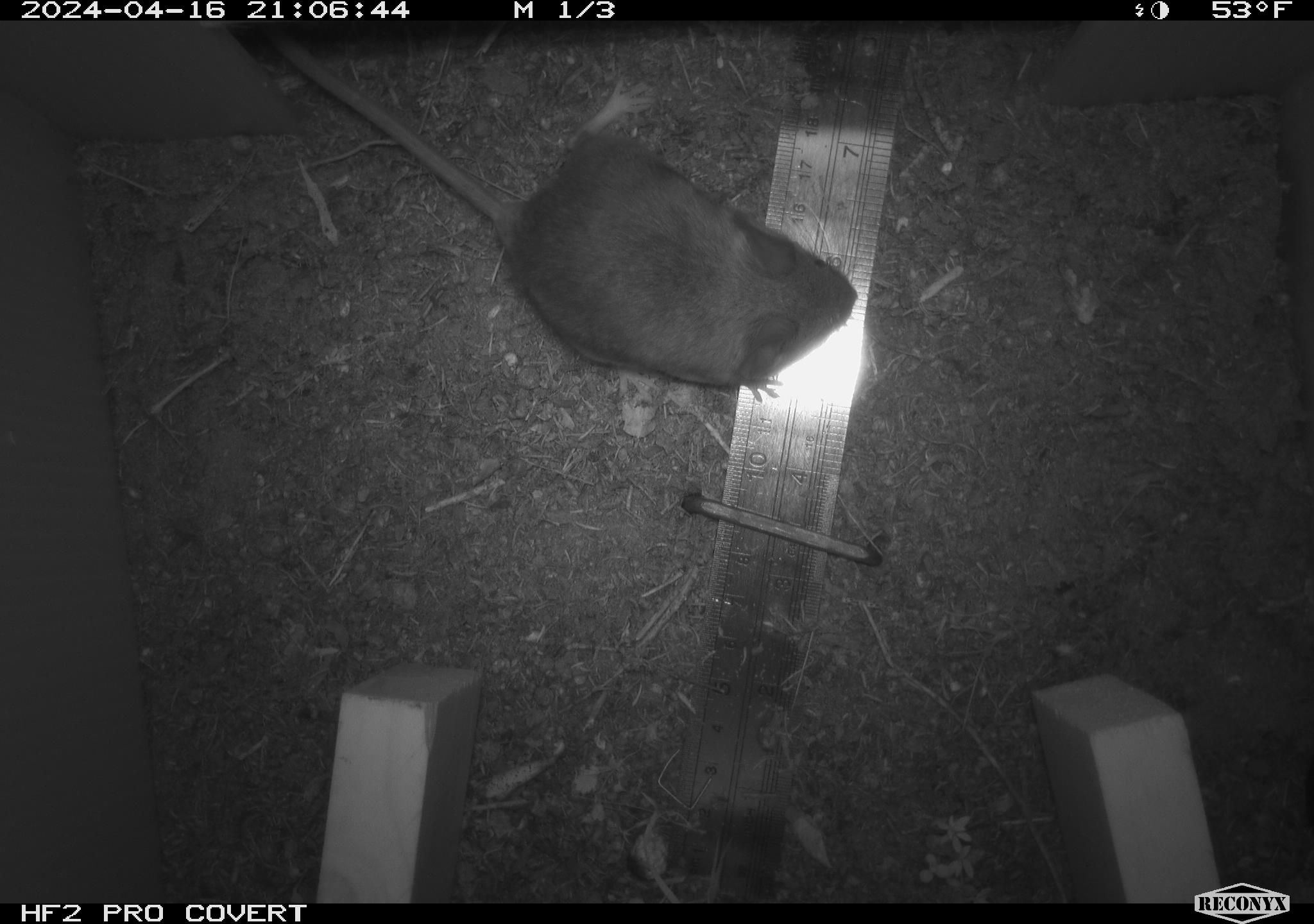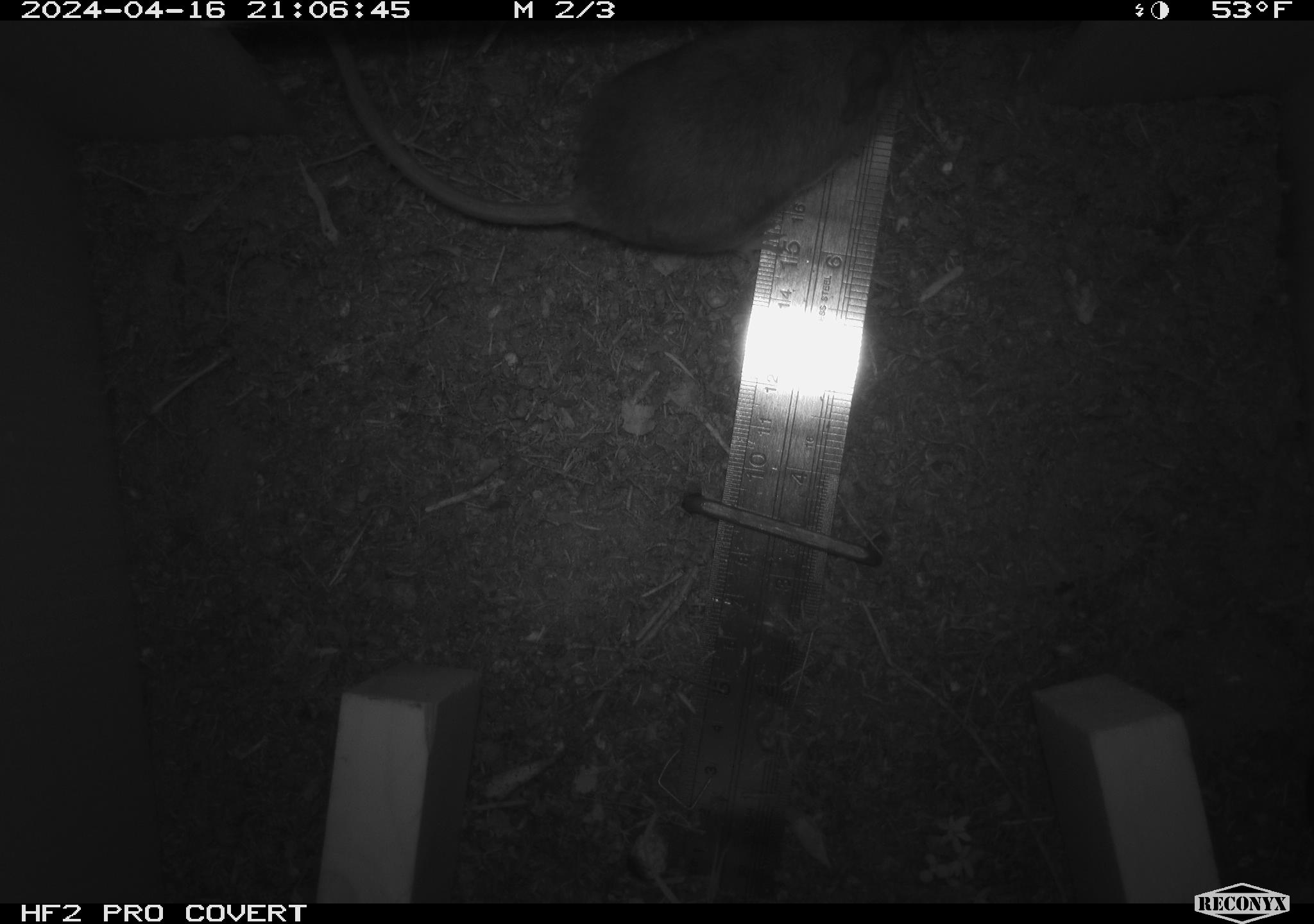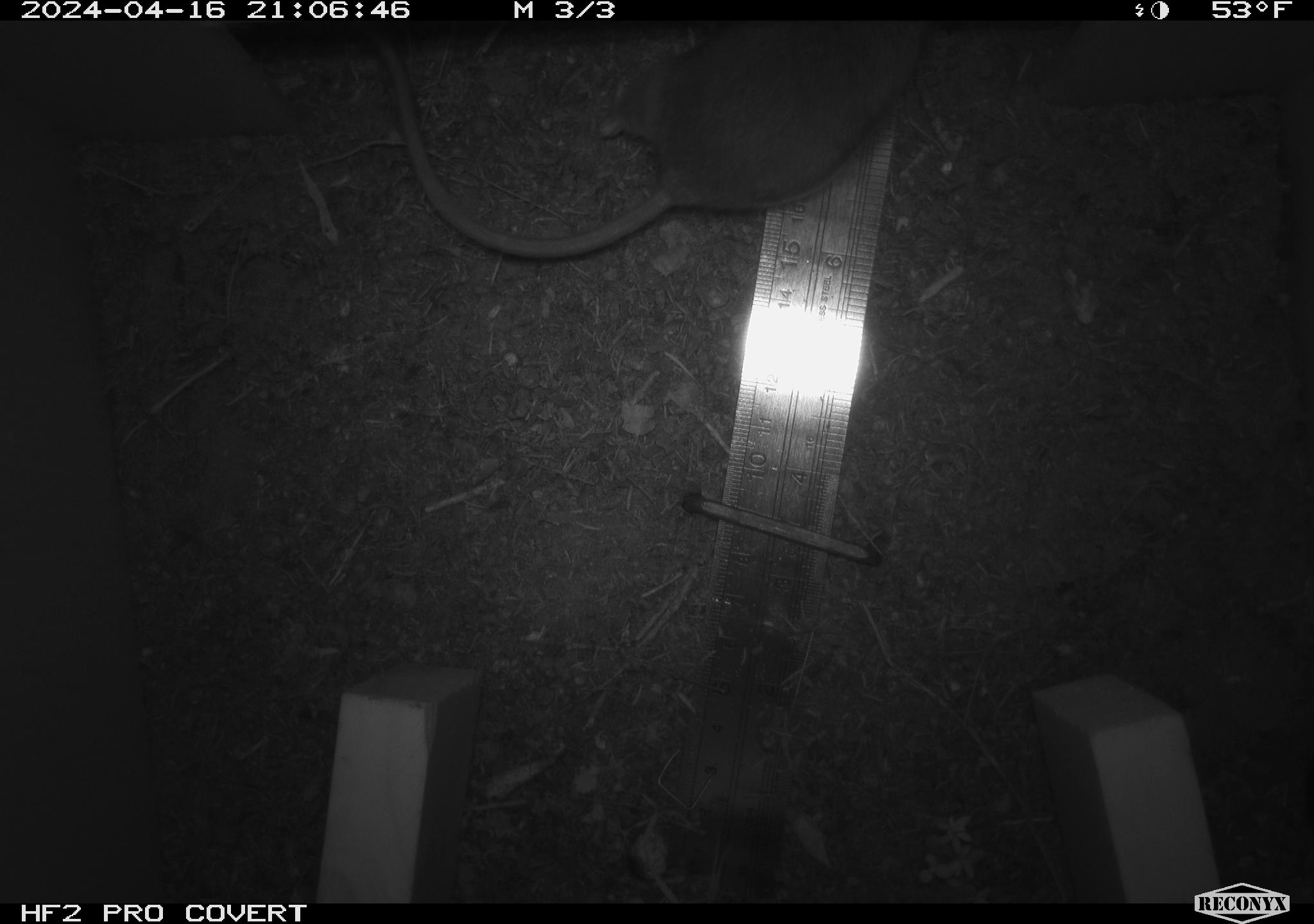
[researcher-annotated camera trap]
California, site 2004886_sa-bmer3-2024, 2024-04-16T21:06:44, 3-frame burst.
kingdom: Animalia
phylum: Chordata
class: Mammalia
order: Rodentia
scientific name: Rodentia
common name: woodrat or rat or mouse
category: woodrat or rat or mouse species